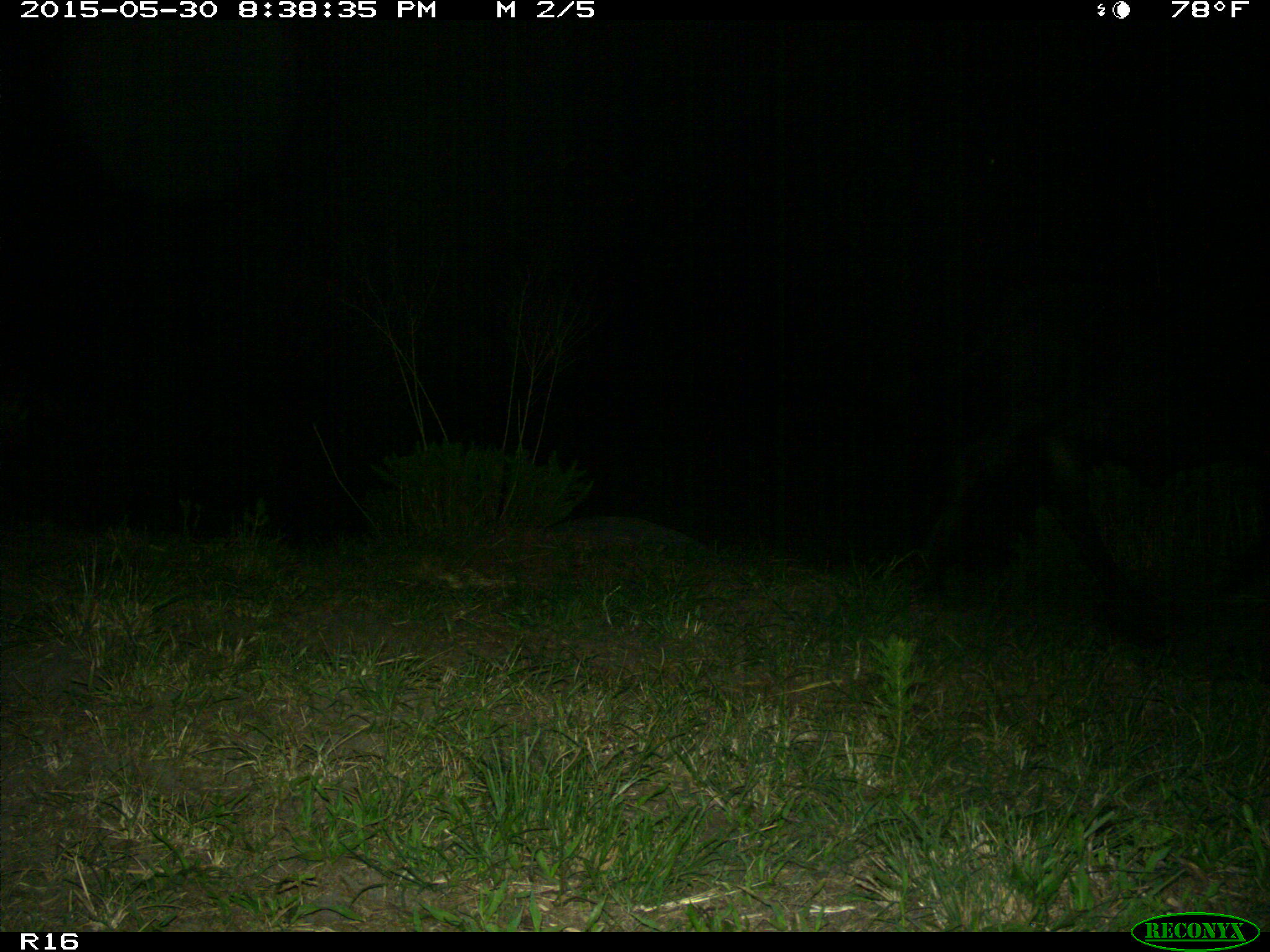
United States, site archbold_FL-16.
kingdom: Animalia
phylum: Chordata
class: Mammalia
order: Artiodactyla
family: Bovidae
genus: Bos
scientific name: Bos taurus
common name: domestic cow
Bos taurus (domestic cow).